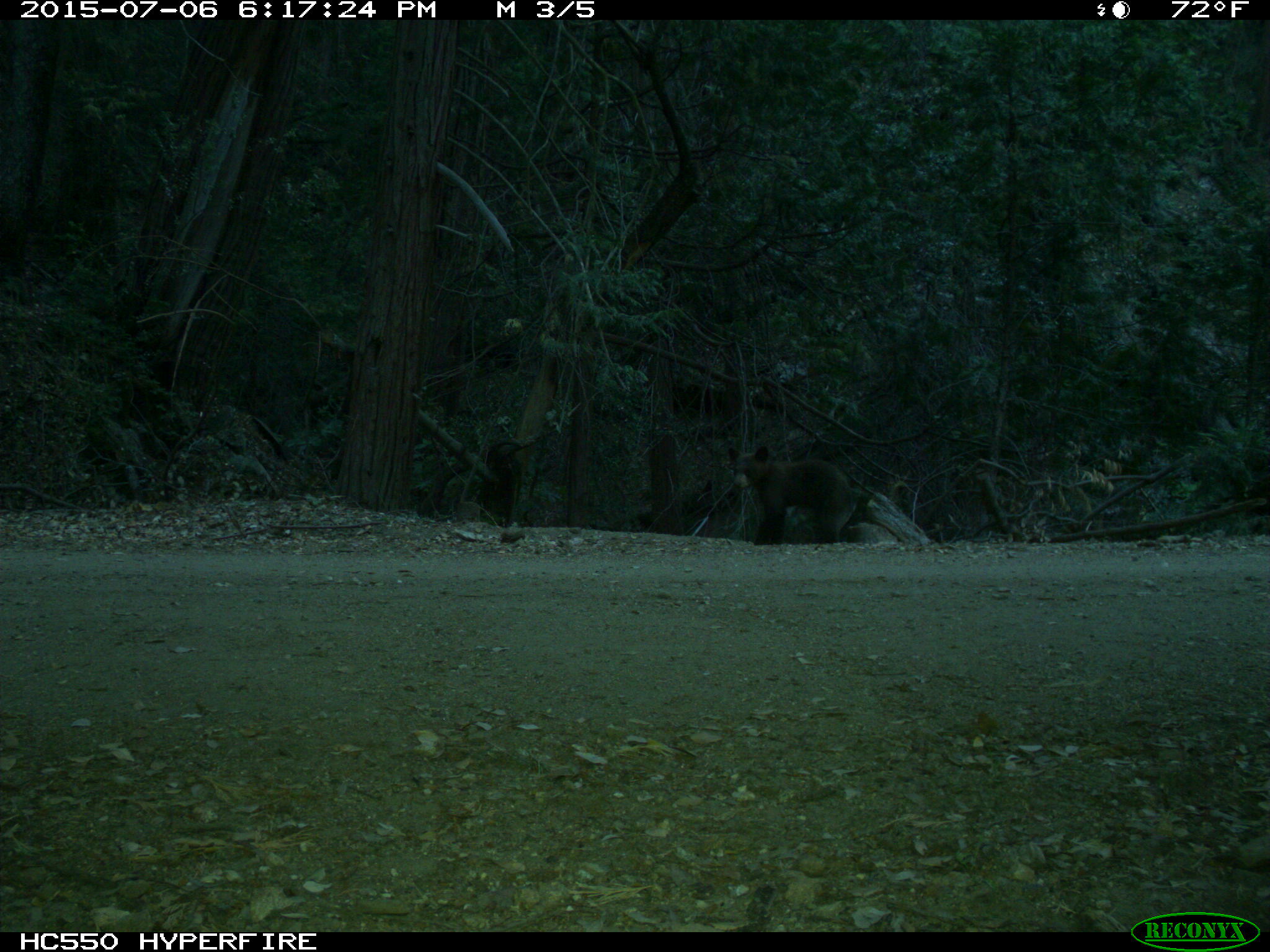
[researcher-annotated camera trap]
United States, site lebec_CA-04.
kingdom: Animalia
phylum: Chordata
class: Mammalia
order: Carnivora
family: Ursidae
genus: Ursus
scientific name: Ursus americanus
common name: american black bear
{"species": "Ursus americanus (american black bear)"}